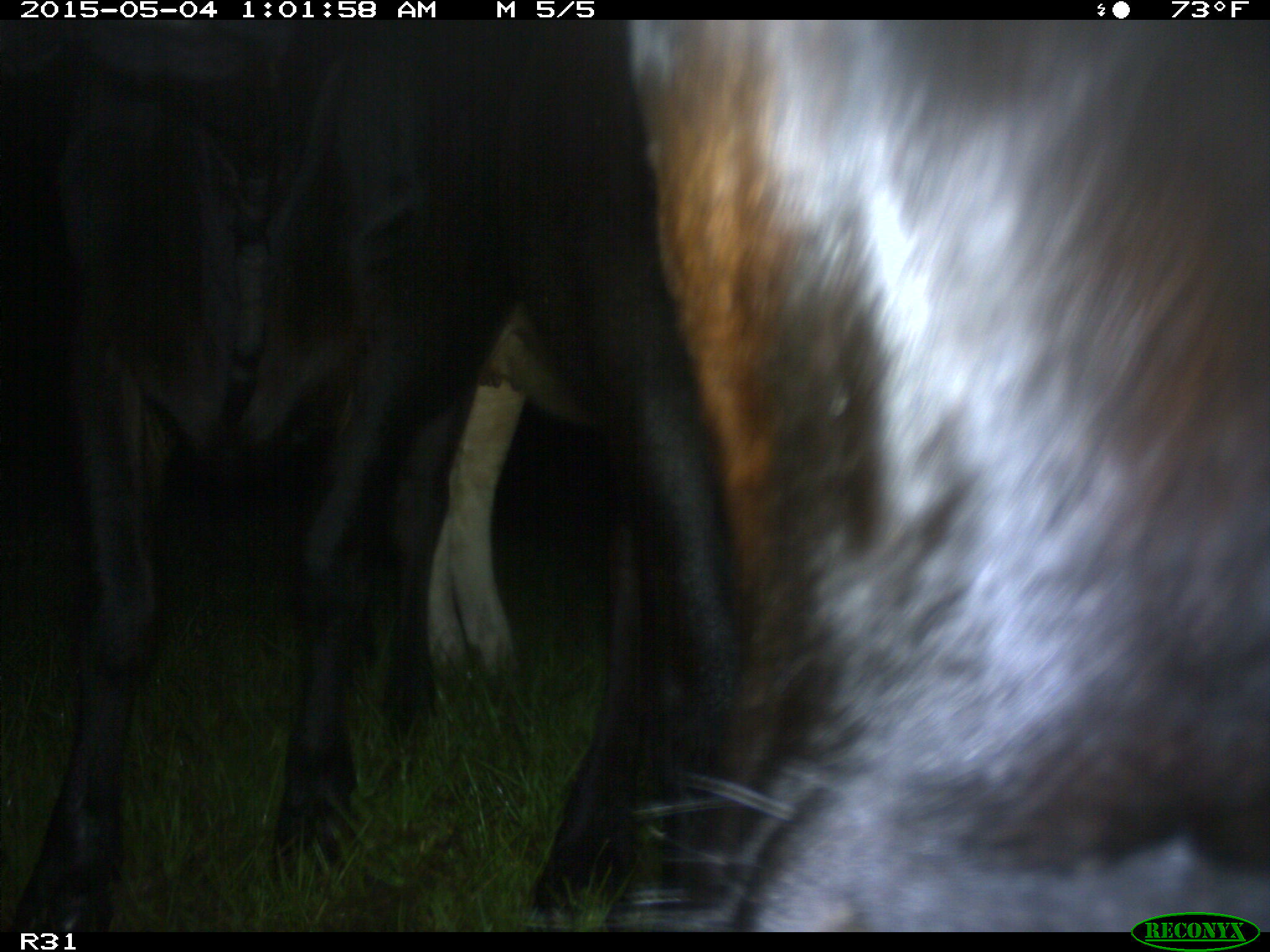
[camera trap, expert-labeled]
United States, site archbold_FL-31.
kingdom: Animalia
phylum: Chordata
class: Mammalia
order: Artiodactyla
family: Bovidae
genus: Bos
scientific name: Bos taurus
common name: domestic cow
Bos taurus (domestic cow).